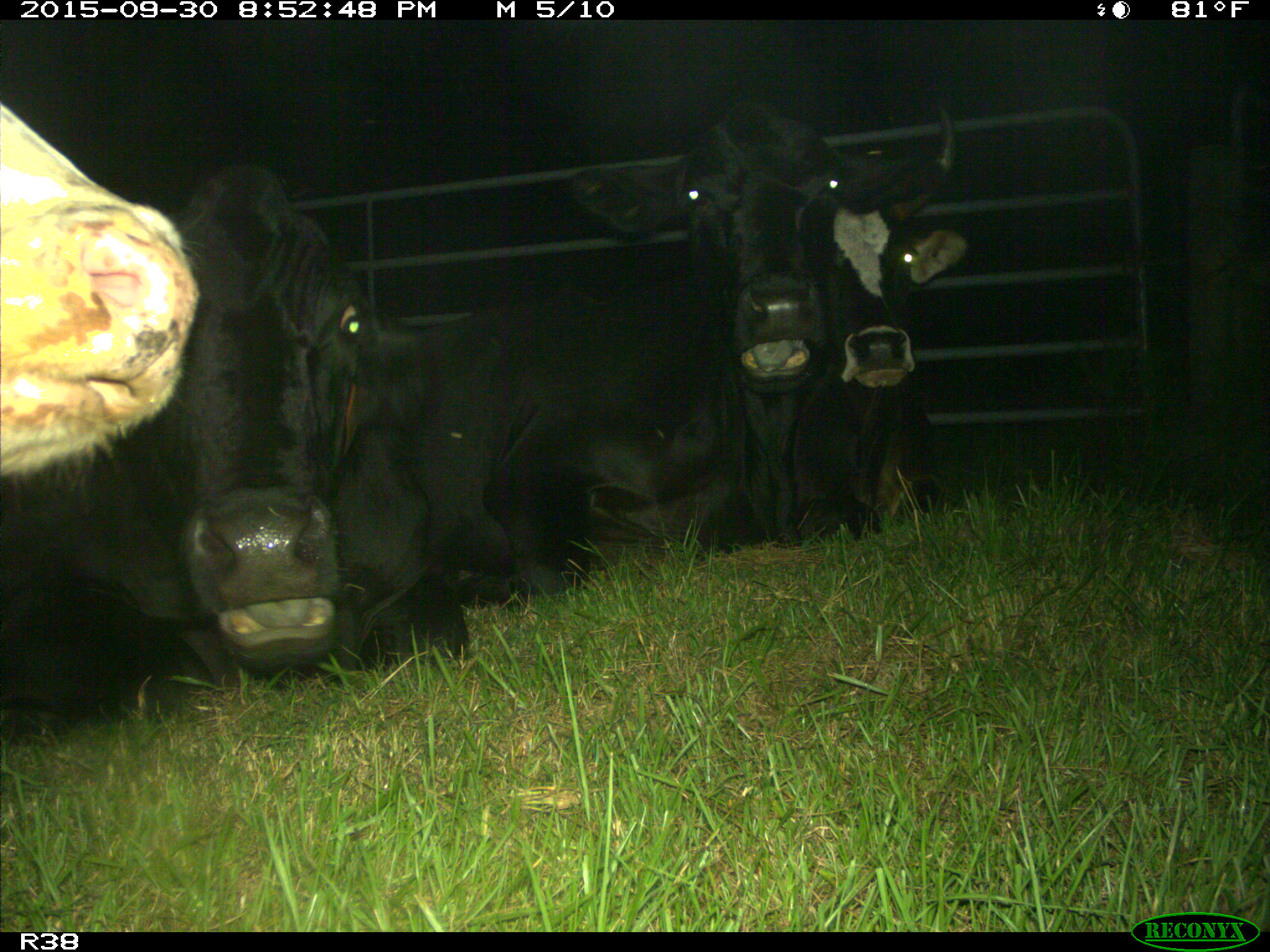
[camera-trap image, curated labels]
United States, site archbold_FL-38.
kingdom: Animalia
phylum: Chordata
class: Mammalia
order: Artiodactyla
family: Bovidae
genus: Bos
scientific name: Bos taurus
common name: domestic cow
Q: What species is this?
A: Bos taurus (domestic cow).